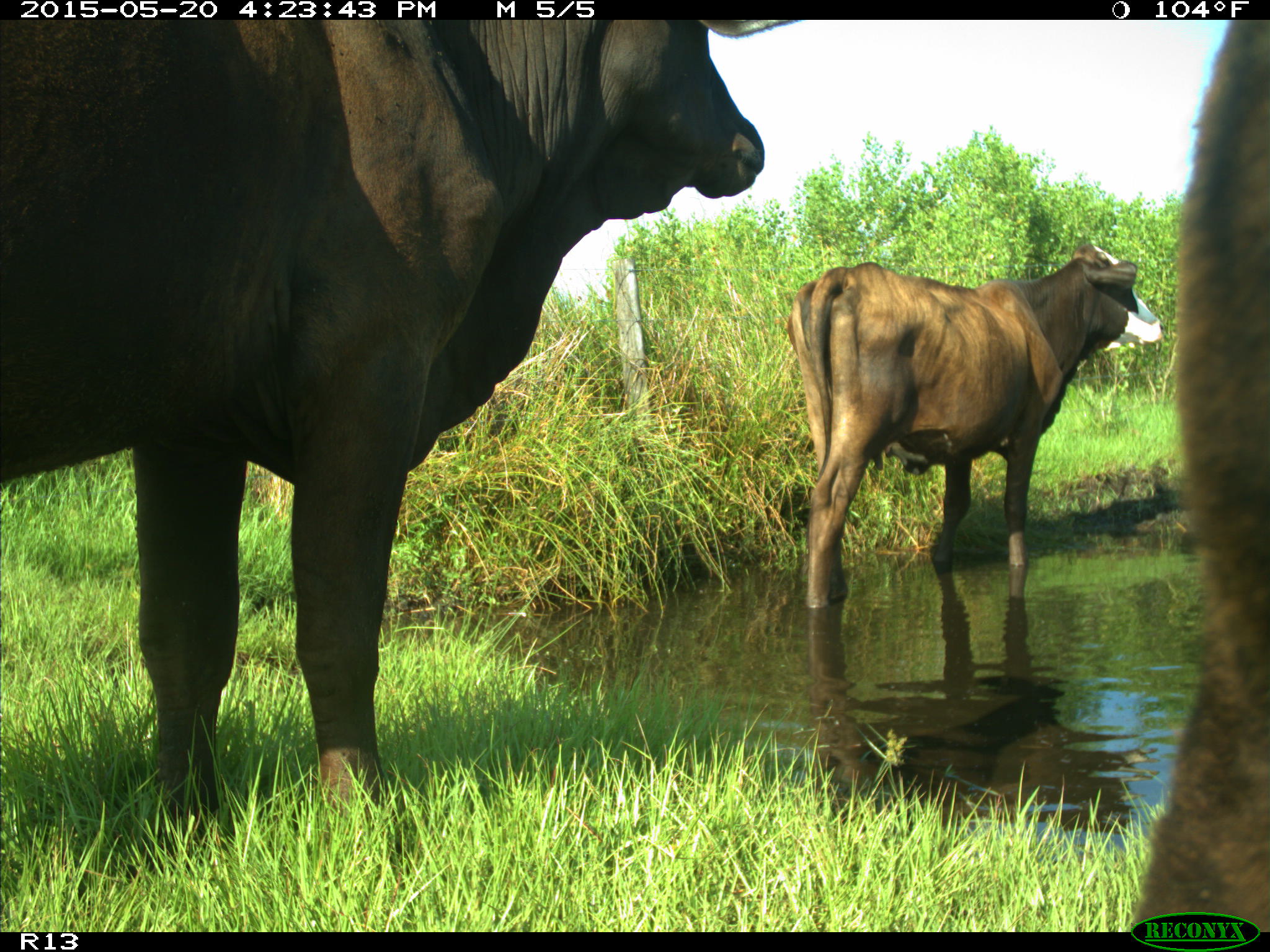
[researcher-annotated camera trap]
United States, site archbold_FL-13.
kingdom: Animalia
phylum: Chordata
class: Mammalia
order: Artiodactyla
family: Bovidae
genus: Bos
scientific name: Bos taurus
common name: domestic cow